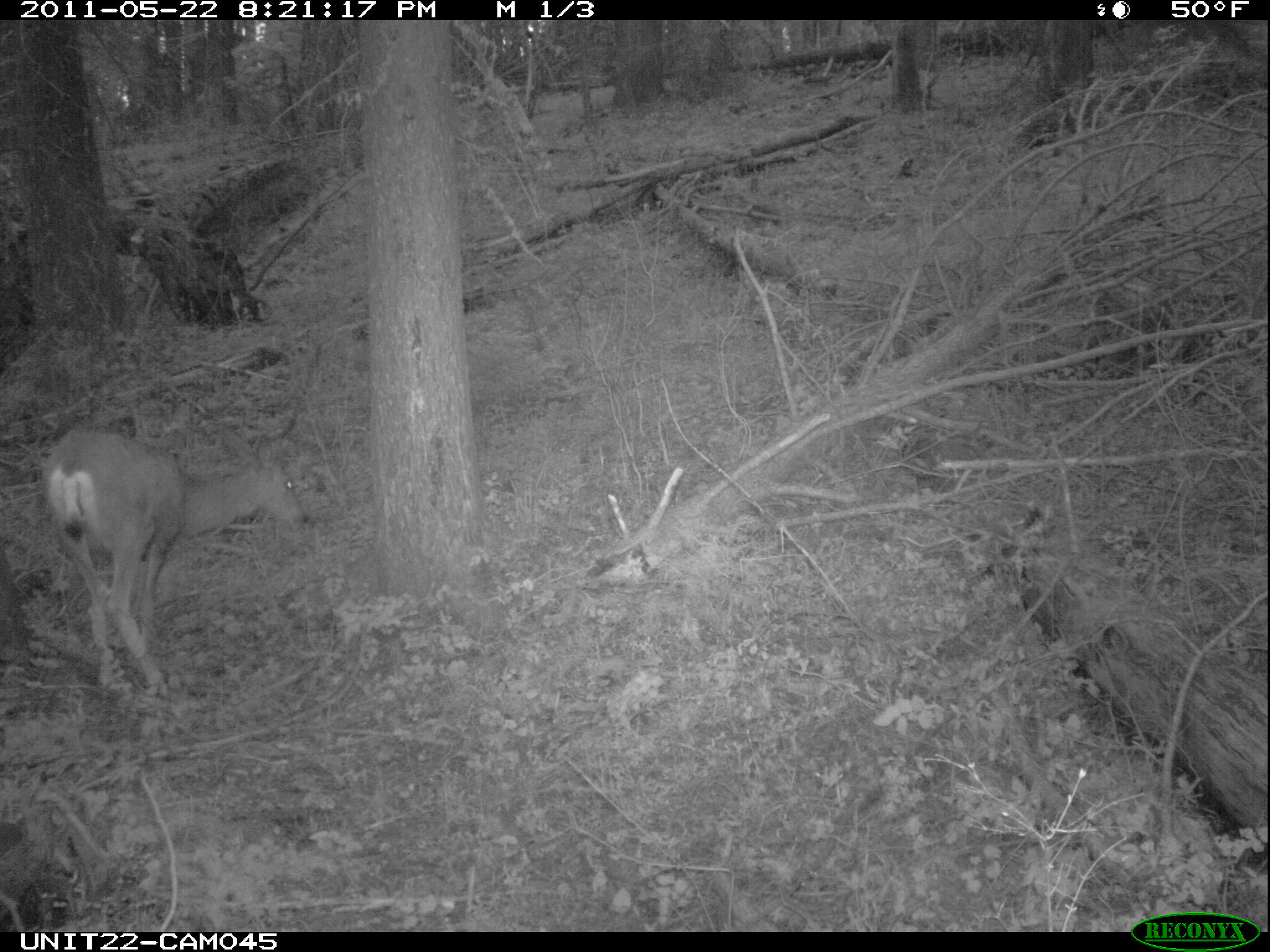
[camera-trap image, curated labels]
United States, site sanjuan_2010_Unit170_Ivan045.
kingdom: Animalia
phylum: Chordata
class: Mammalia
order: Artiodactyla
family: Cervidae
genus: Odocoileus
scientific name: Odocoileus hemionus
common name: mule deer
Odocoileus hemionus (mule deer).